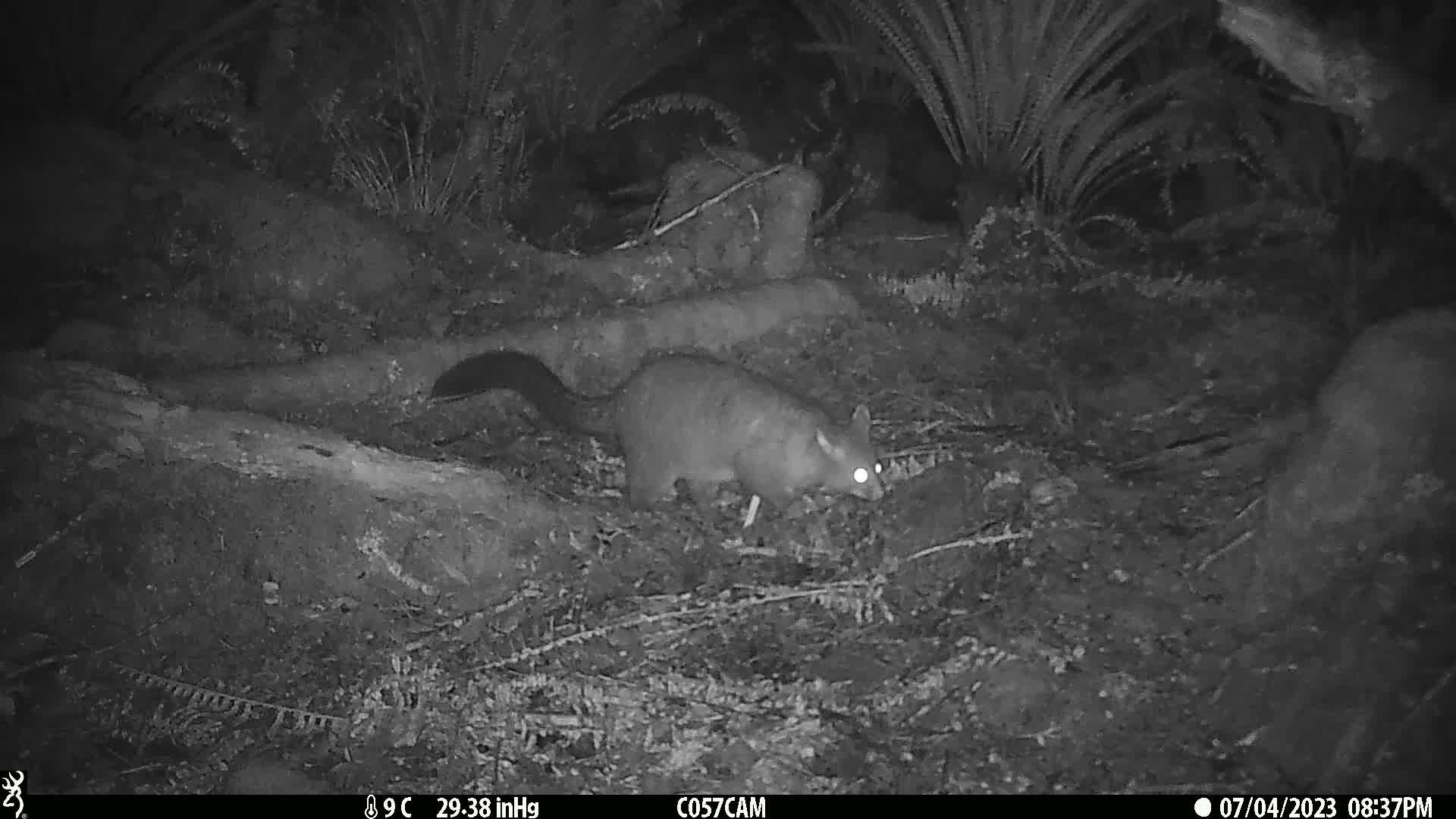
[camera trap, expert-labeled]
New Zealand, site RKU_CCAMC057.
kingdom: Animalia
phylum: Chordata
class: Mammalia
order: Diprotodontia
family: Phalangeridae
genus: Trichosurus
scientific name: Trichosurus vulpecula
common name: common brushtail possum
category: possum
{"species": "possum (common brushtail possum) (Trichosurus vulpecula)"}